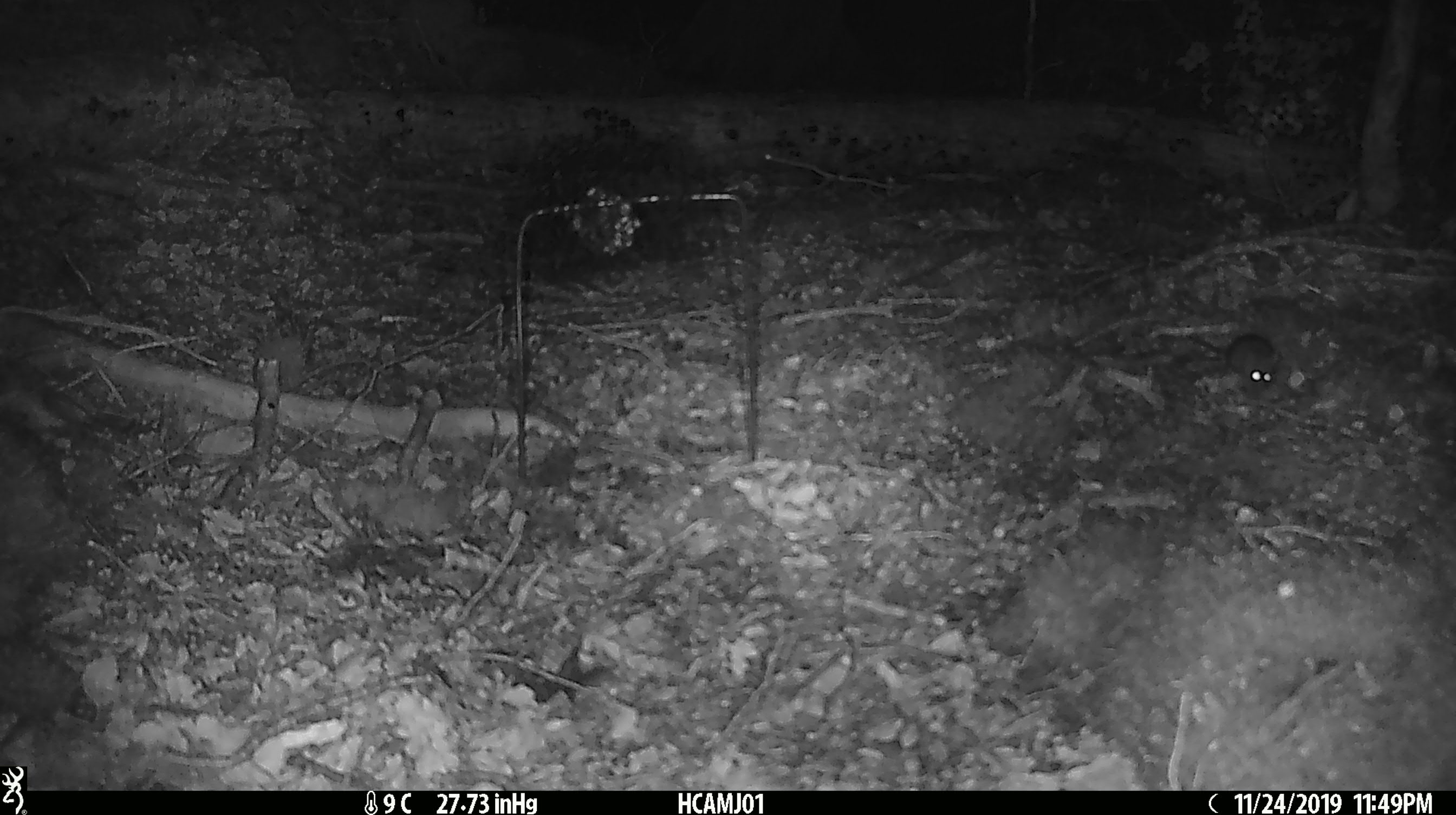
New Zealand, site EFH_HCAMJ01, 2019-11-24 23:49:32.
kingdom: Animalia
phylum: Chordata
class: Mammalia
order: Rodentia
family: Muridae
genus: Mus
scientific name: Mus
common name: mouse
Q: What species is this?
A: Mouse (Mus).